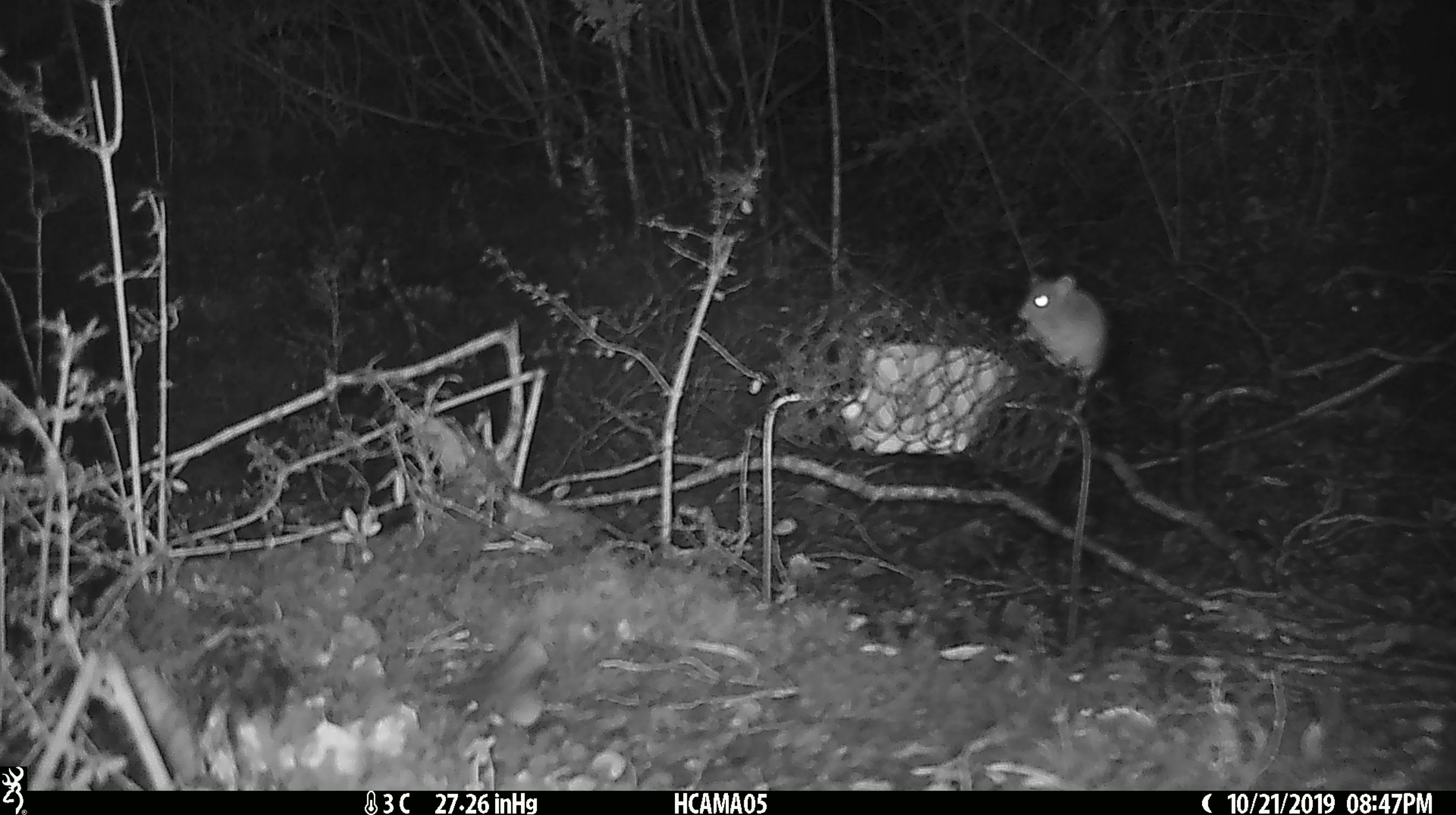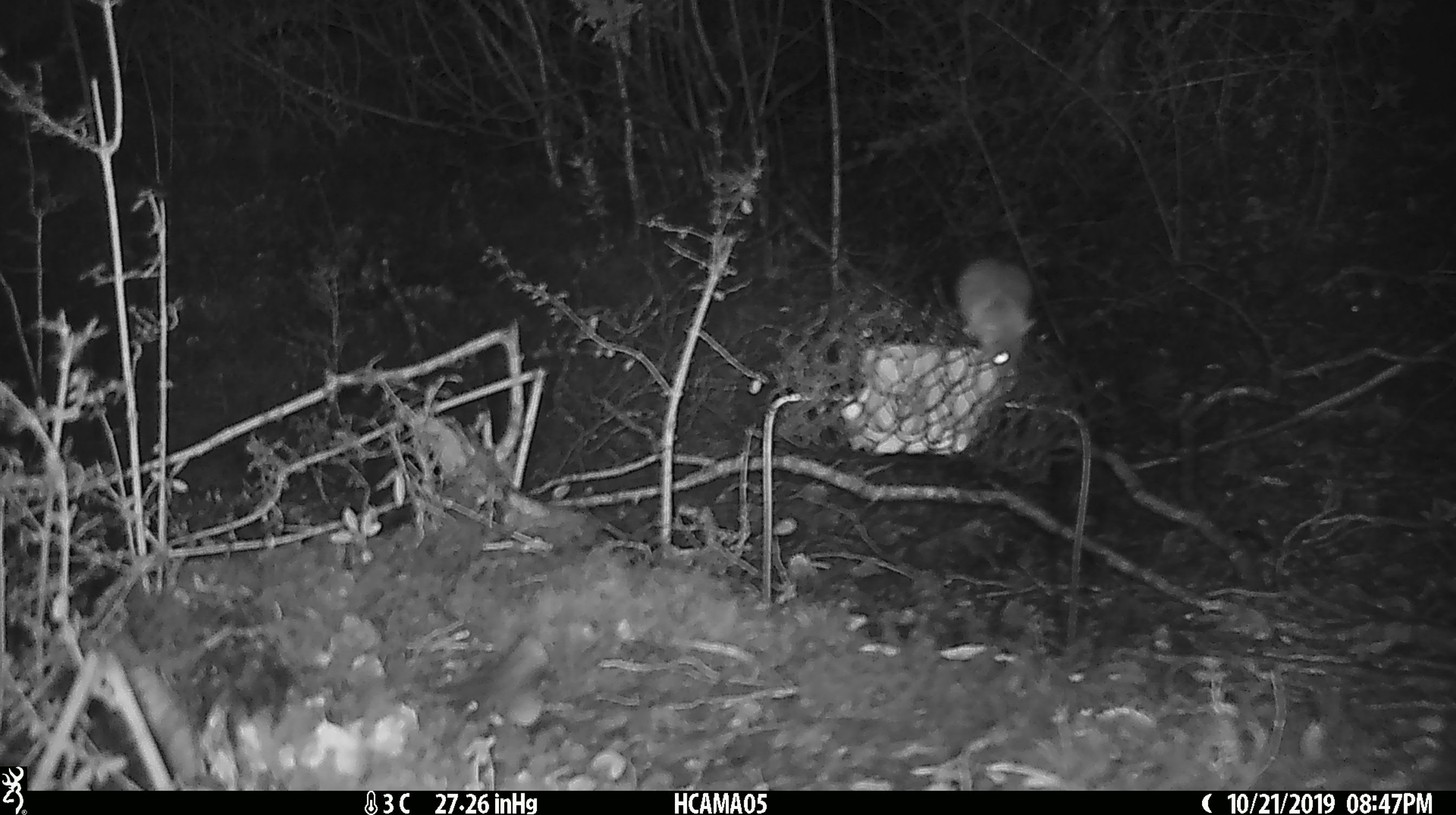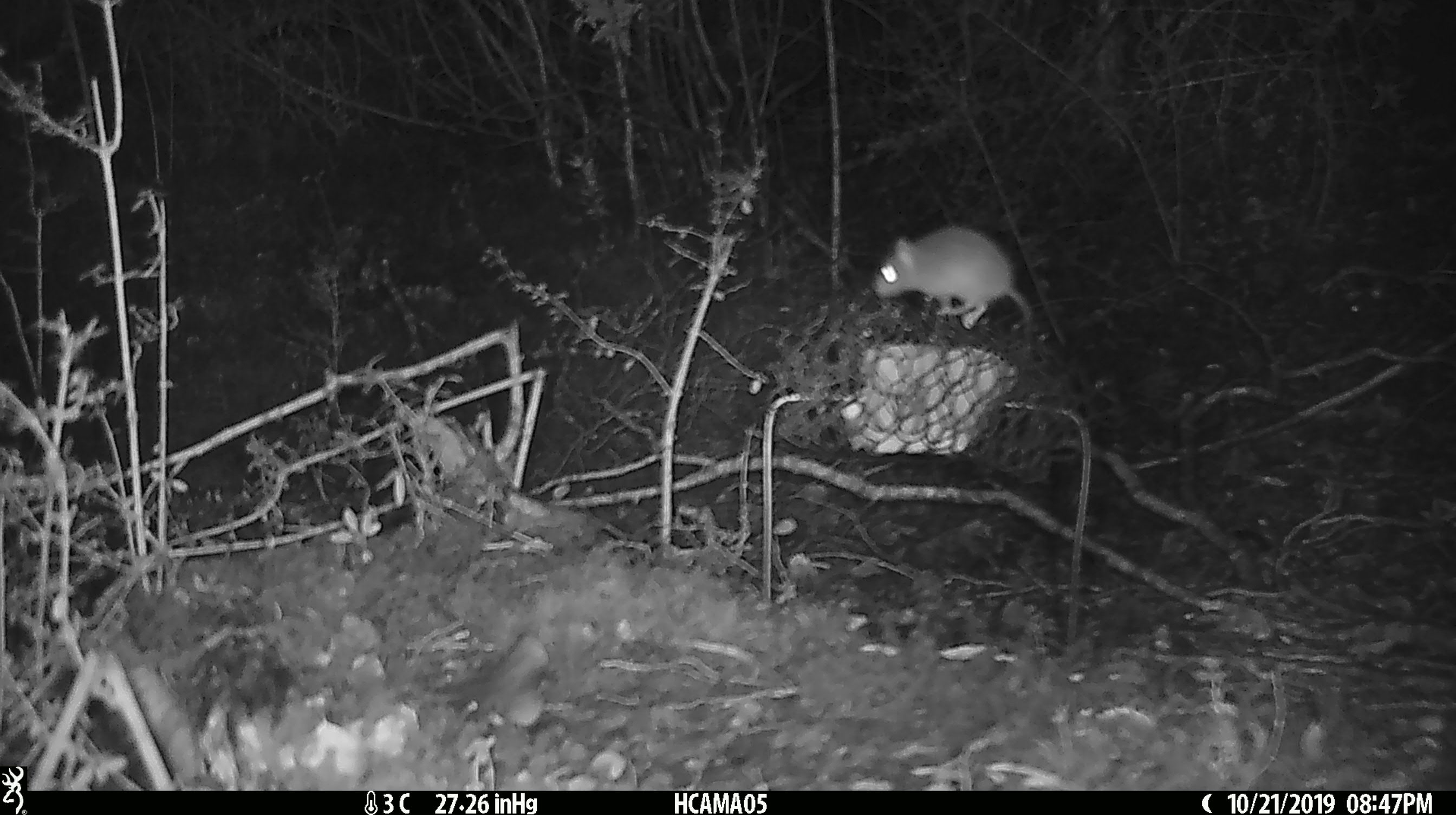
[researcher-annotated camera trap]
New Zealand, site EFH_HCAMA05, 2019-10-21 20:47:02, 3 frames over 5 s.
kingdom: Animalia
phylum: Chordata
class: Mammalia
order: Rodentia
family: Muridae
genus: Mus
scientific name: Mus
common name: mouse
Mouse (Mus).